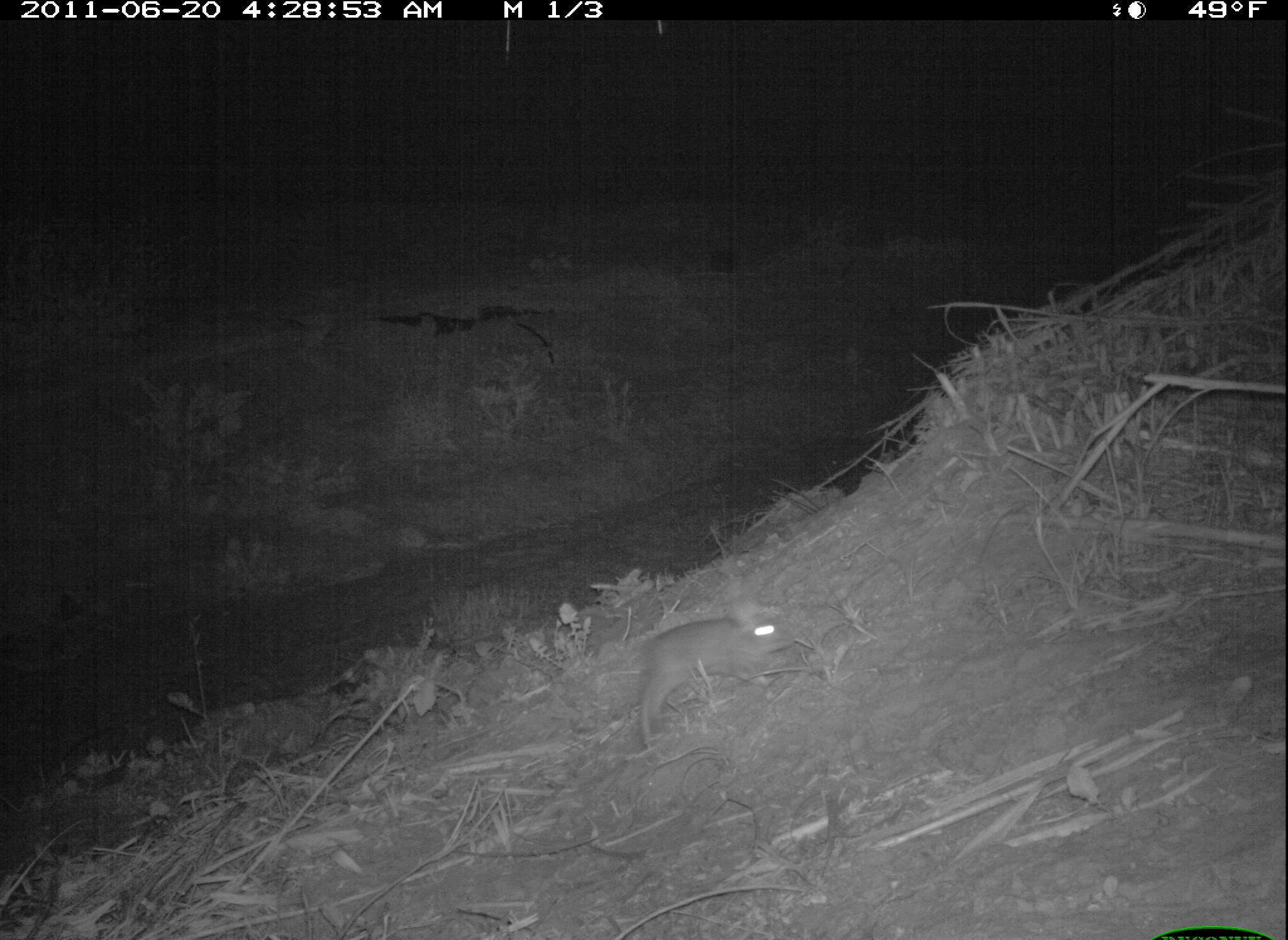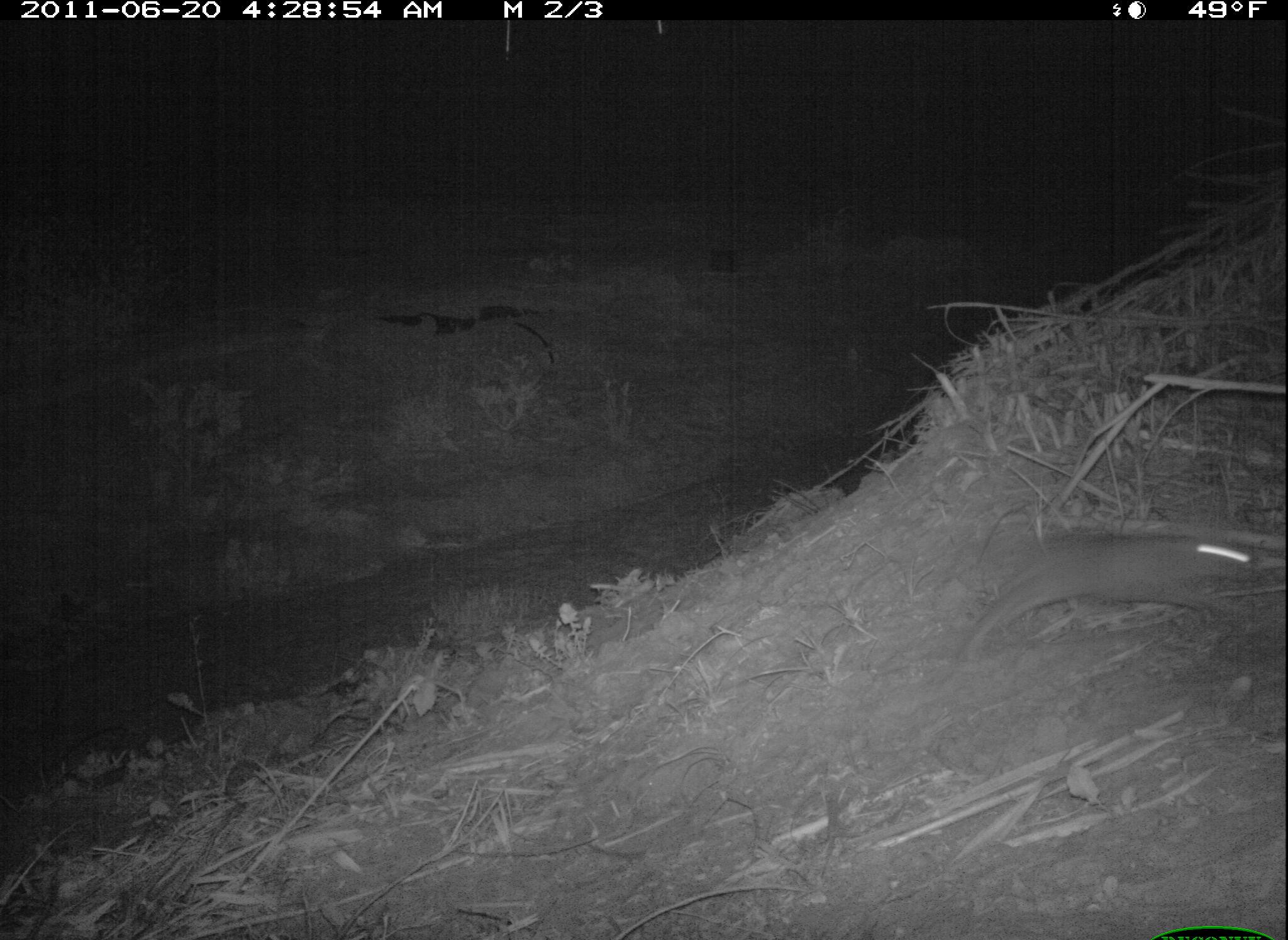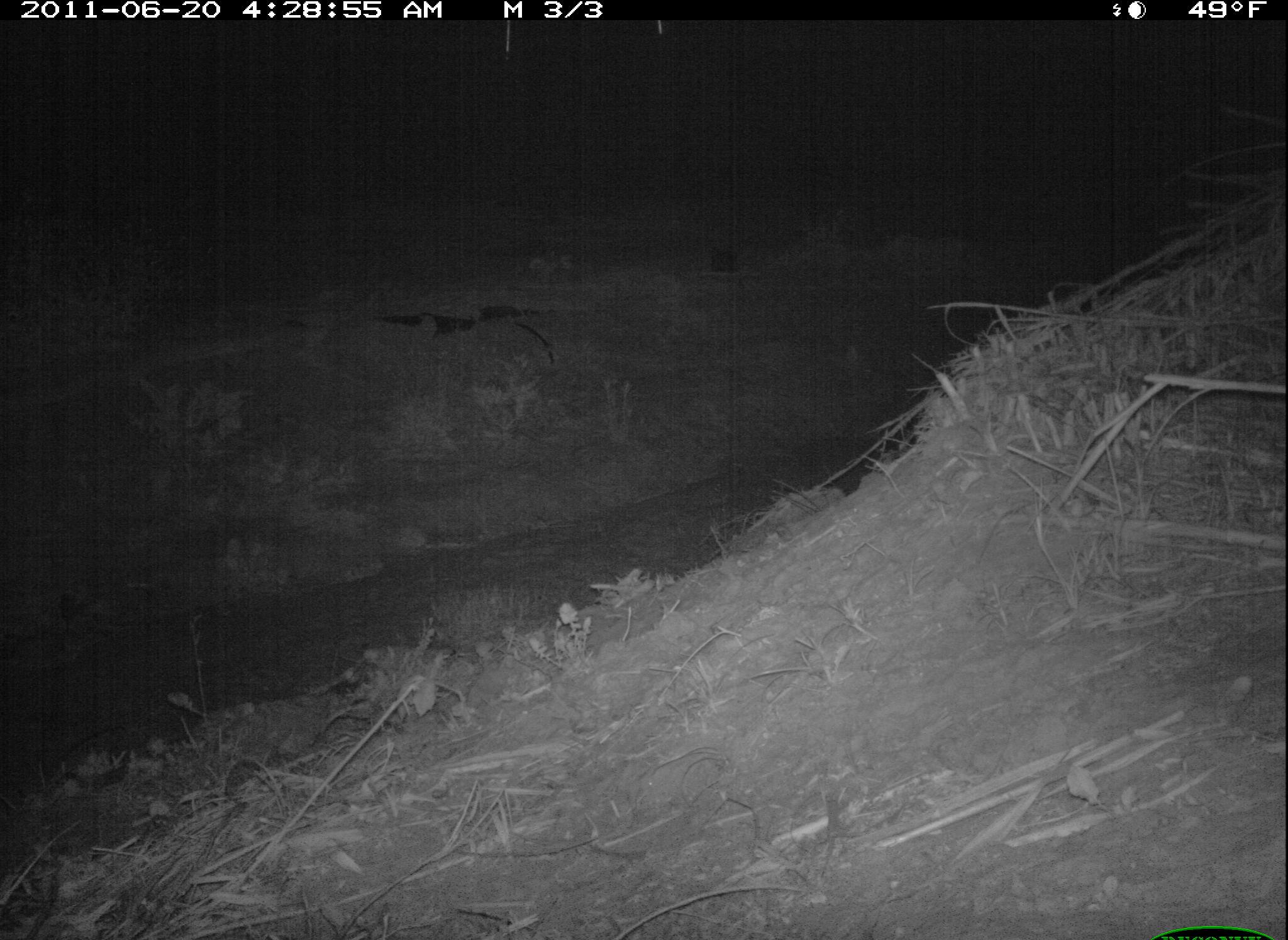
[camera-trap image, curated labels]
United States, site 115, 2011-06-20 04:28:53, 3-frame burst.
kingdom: Animalia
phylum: Chordata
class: Mammalia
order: Lagomorpha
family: Leporidae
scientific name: Leporidae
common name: rabbits and hares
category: rabbit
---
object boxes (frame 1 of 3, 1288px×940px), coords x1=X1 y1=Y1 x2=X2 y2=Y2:
rabbit: x1=594 y1=592 x2=810 y2=748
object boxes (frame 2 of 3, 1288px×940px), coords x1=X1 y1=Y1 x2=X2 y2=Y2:
rabbit: x1=937 y1=512 x2=1278 y2=691